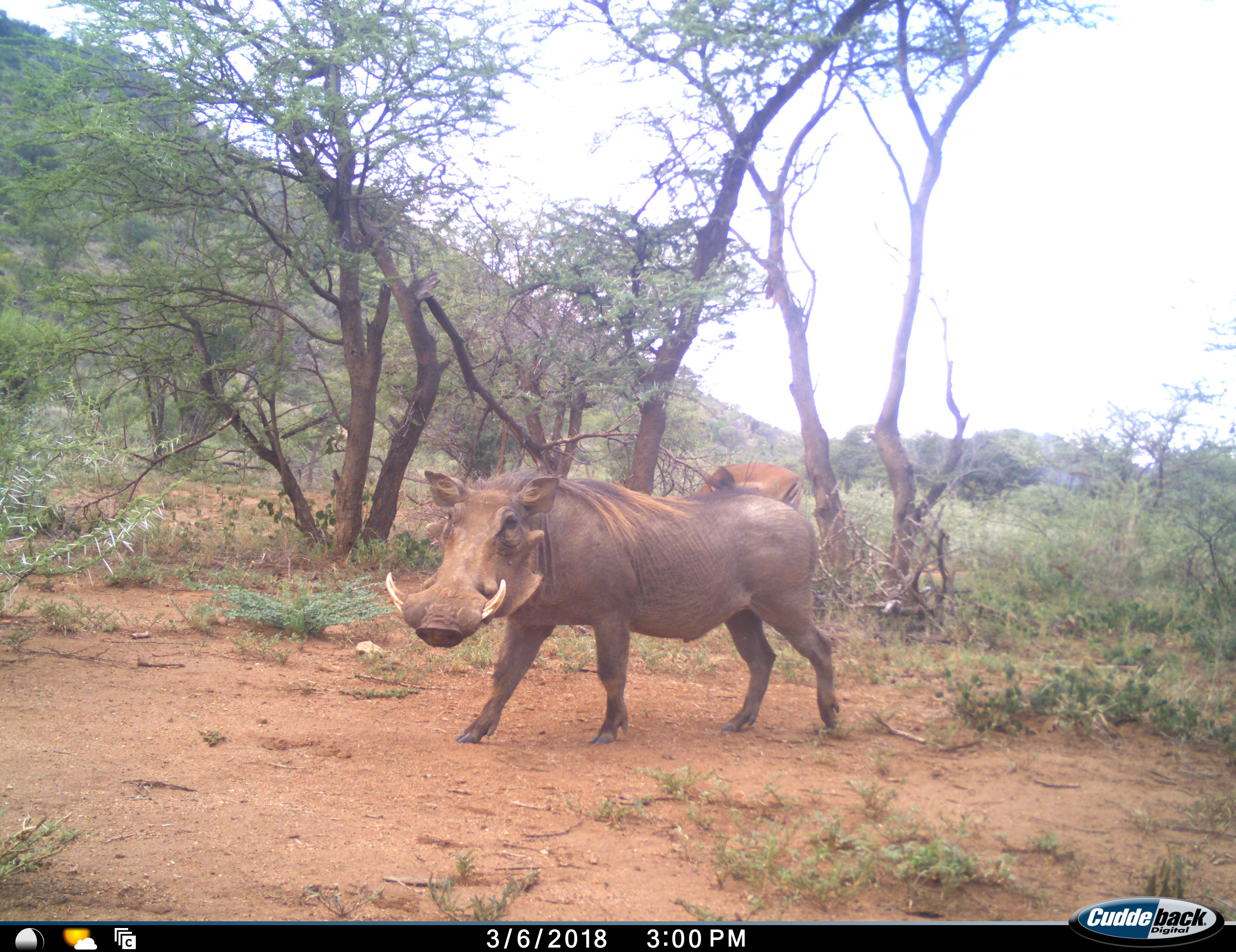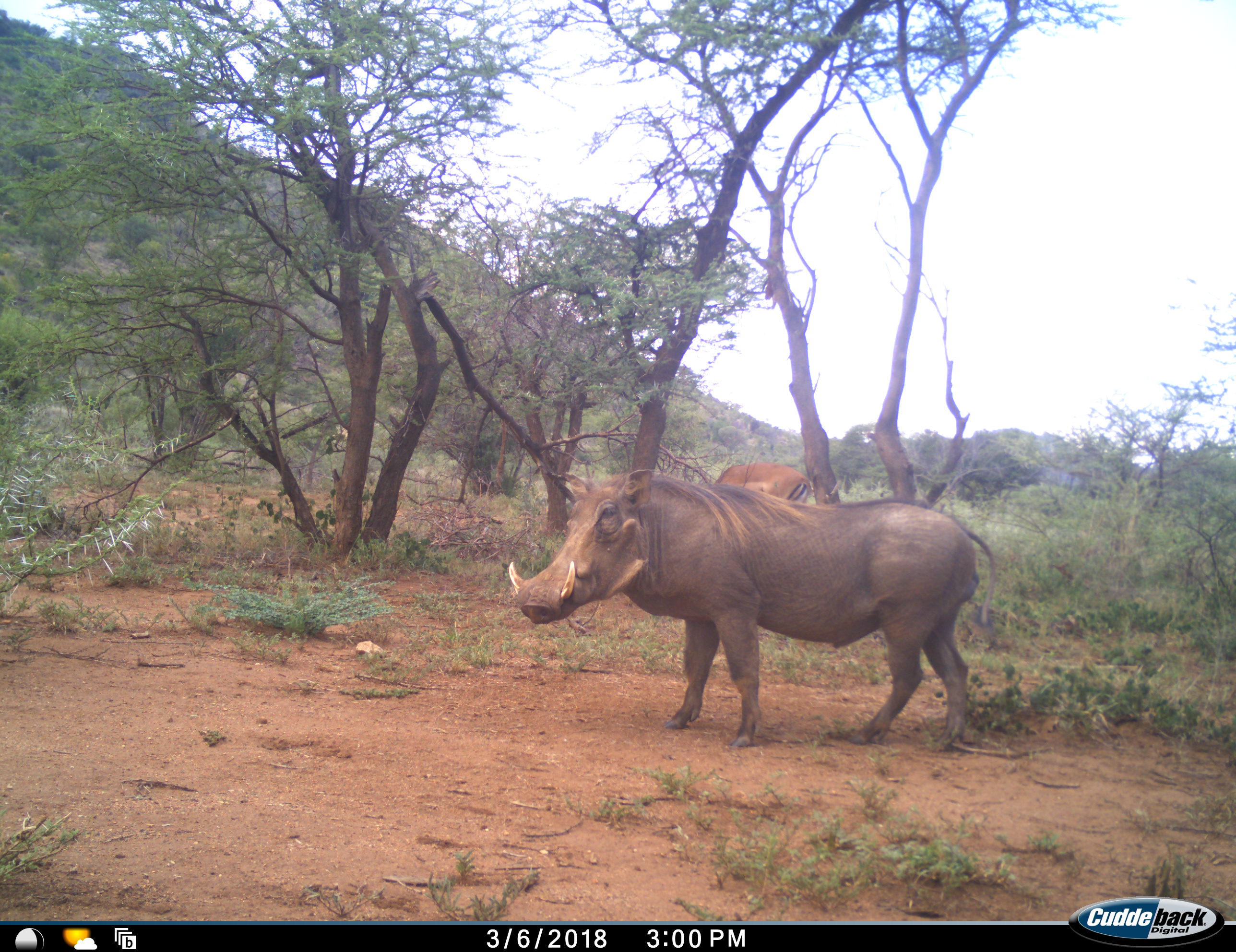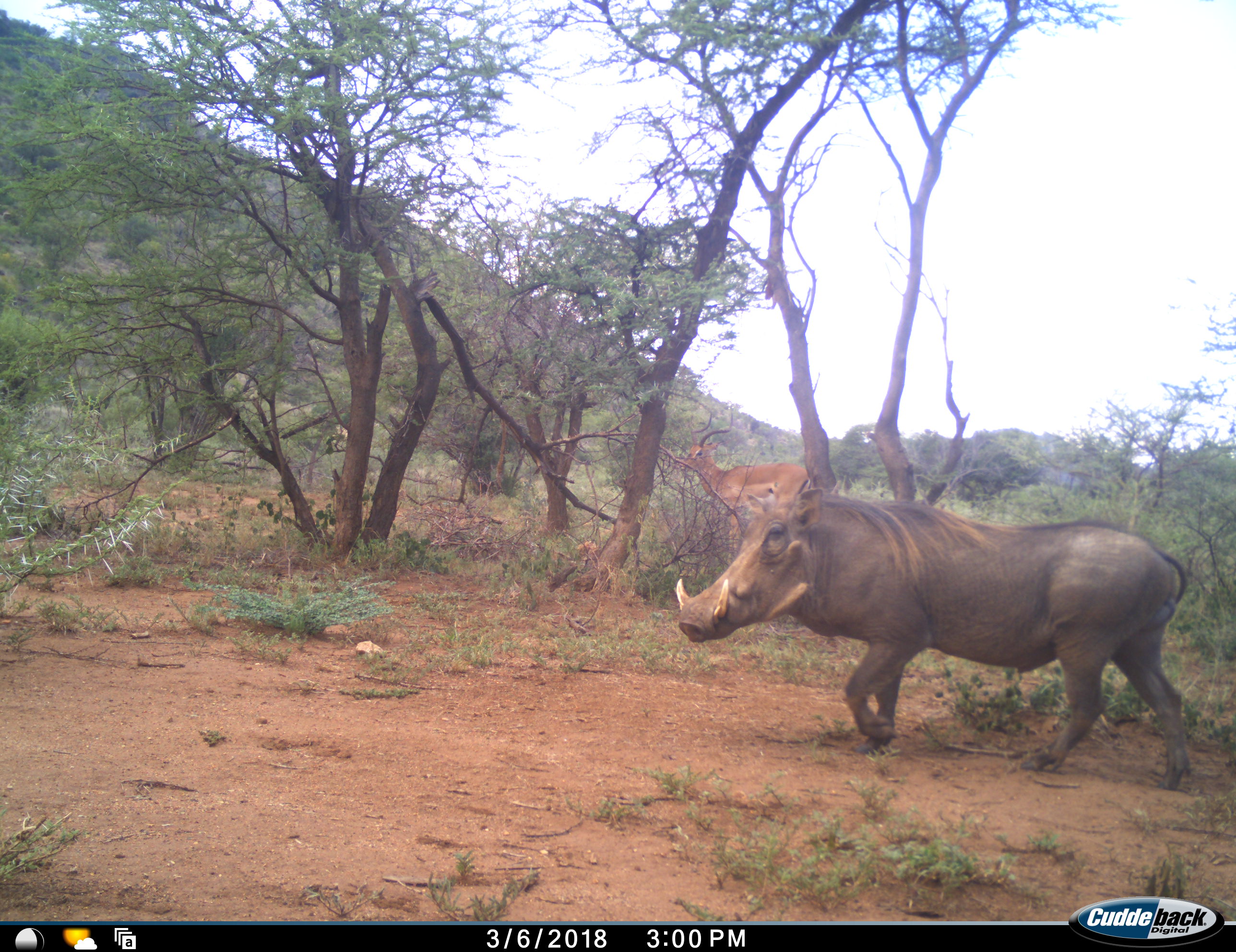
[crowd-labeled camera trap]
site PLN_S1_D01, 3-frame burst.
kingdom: Animalia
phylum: Chordata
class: Mammalia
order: Artiodactyla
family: Bovidae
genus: Aepyceros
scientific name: Aepyceros melampus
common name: impala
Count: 1.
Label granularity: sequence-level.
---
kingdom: Animalia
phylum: Chordata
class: Mammalia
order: Artiodactyla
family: Suidae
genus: Phacochoerus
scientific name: Phacochoerus africanus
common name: warthog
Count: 1.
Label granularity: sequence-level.